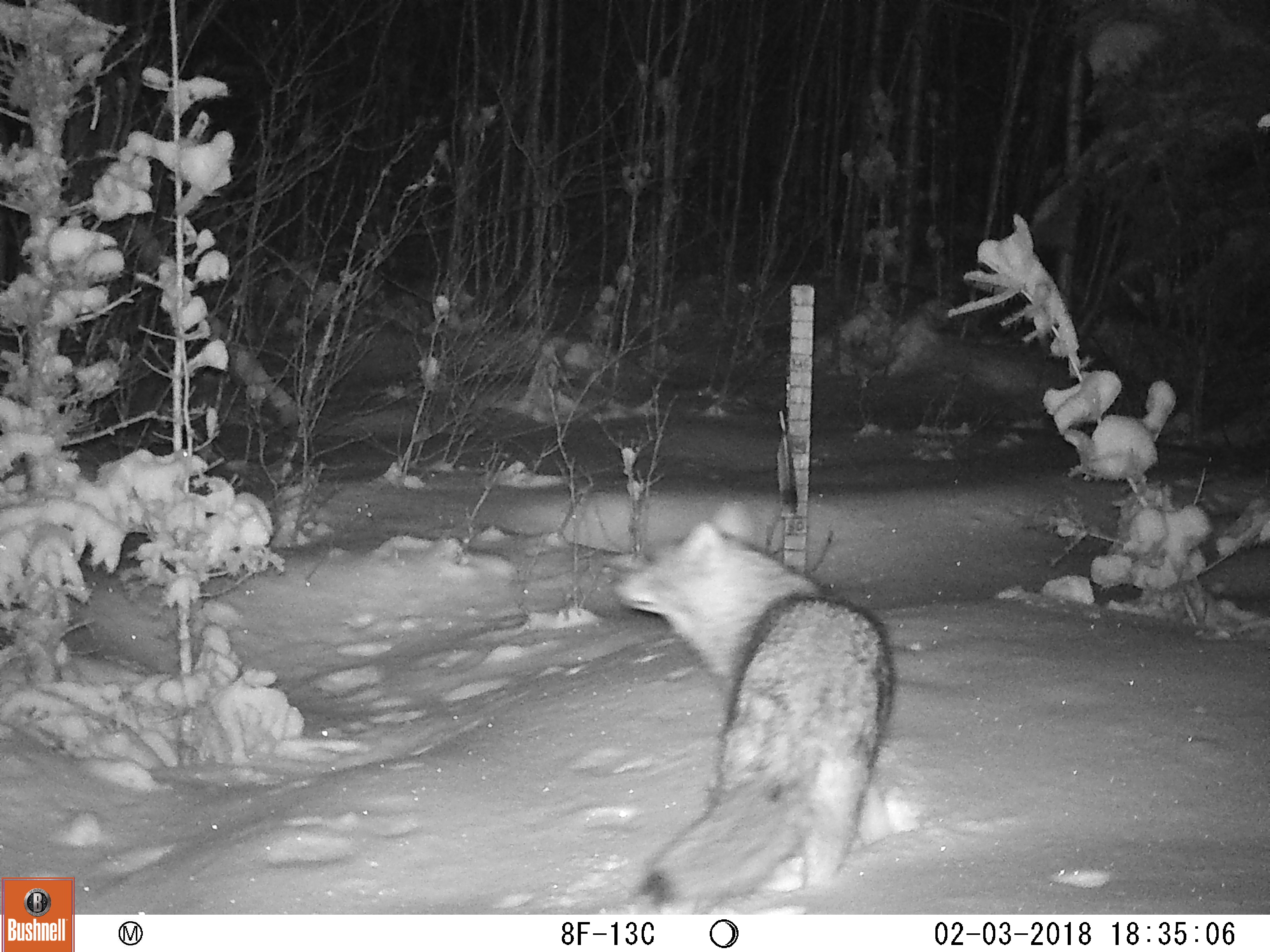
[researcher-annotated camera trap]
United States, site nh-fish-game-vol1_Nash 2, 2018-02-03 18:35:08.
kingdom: Animalia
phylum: Chordata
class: Mammalia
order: Carnivora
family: Canidae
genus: Canis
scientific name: Canis latrans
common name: coyote